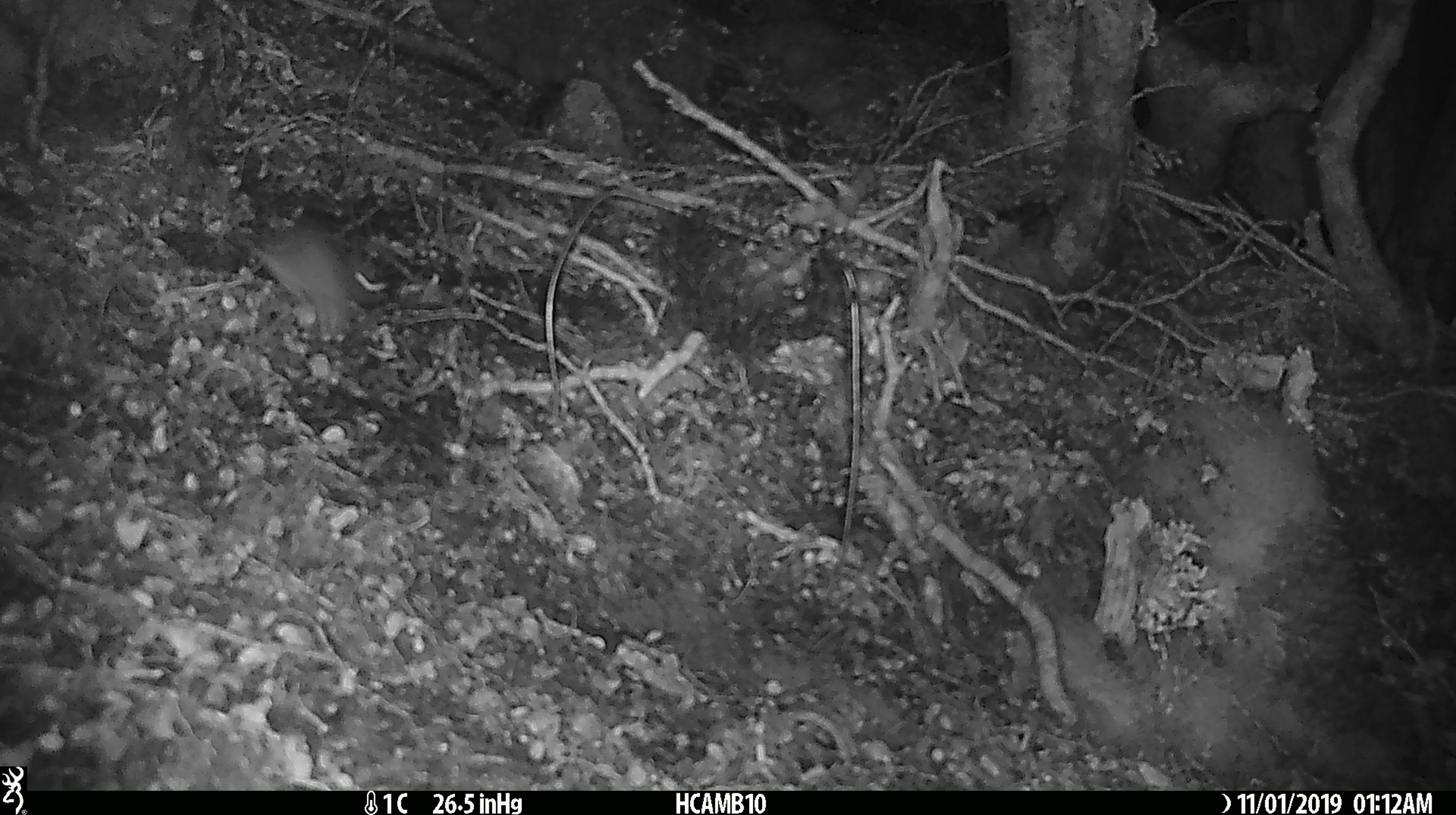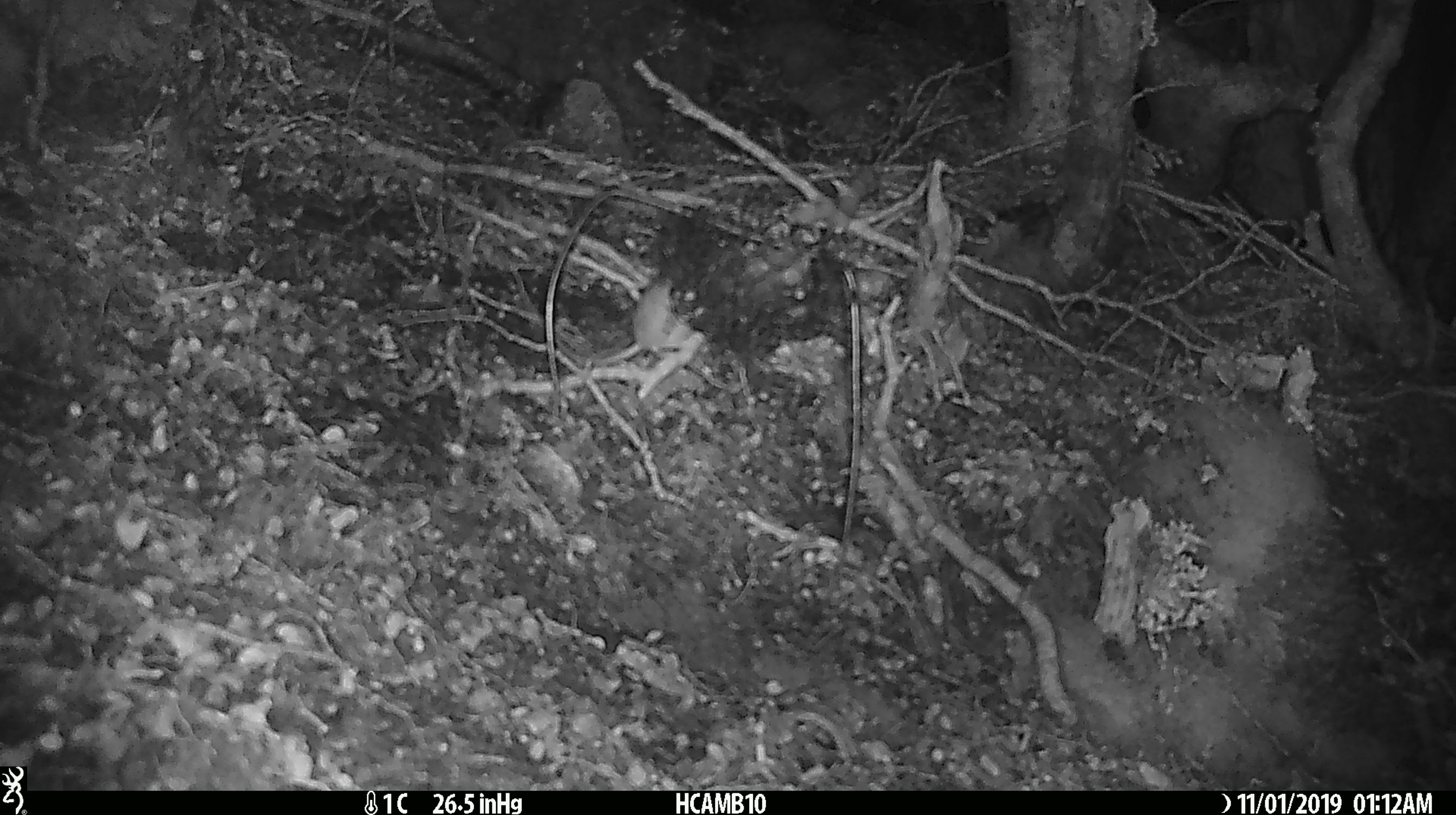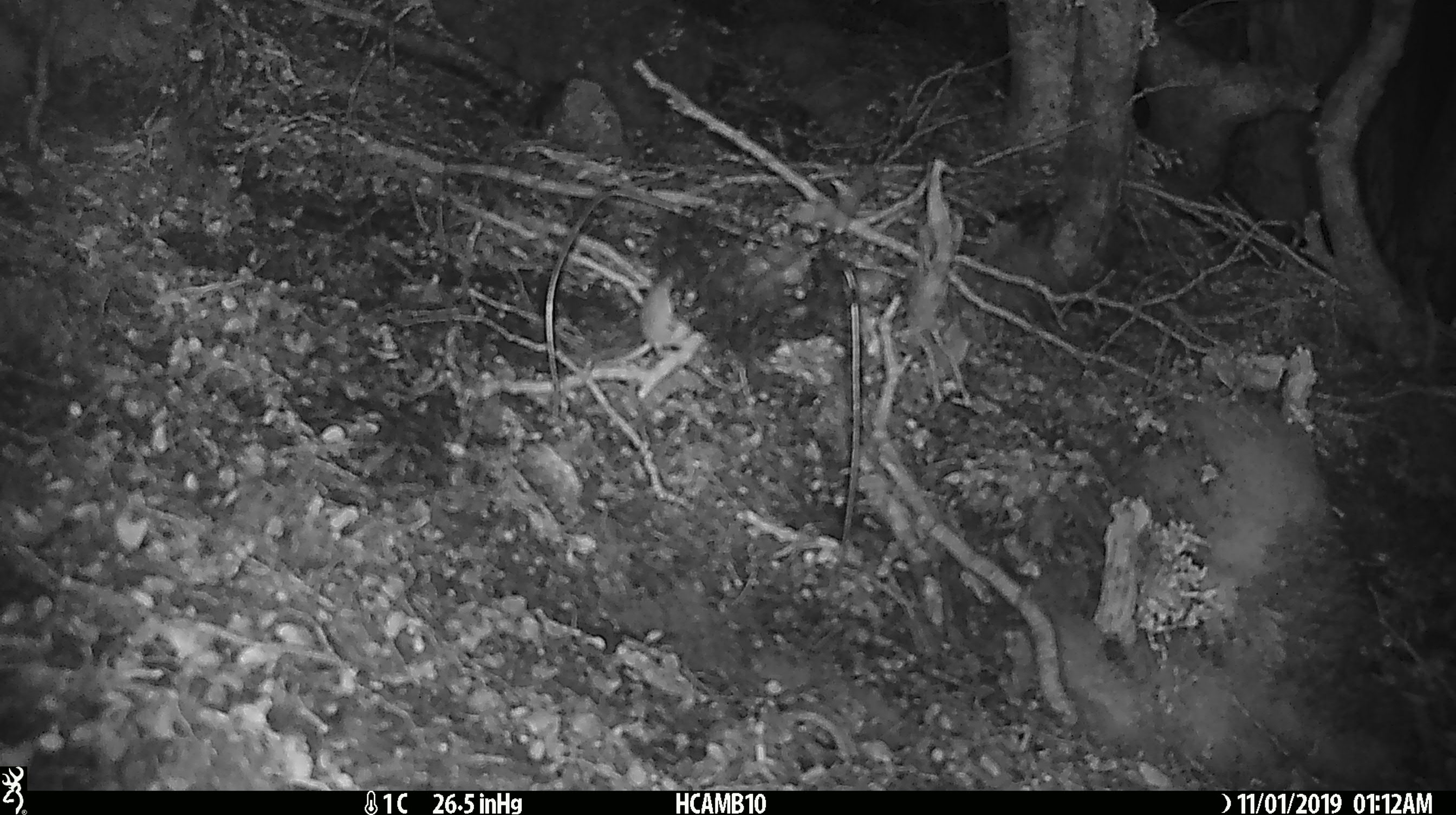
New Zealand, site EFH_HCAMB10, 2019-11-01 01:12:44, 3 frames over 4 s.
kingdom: Animalia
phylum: Chordata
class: Mammalia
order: Rodentia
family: Muridae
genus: Mus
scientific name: Mus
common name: mouse